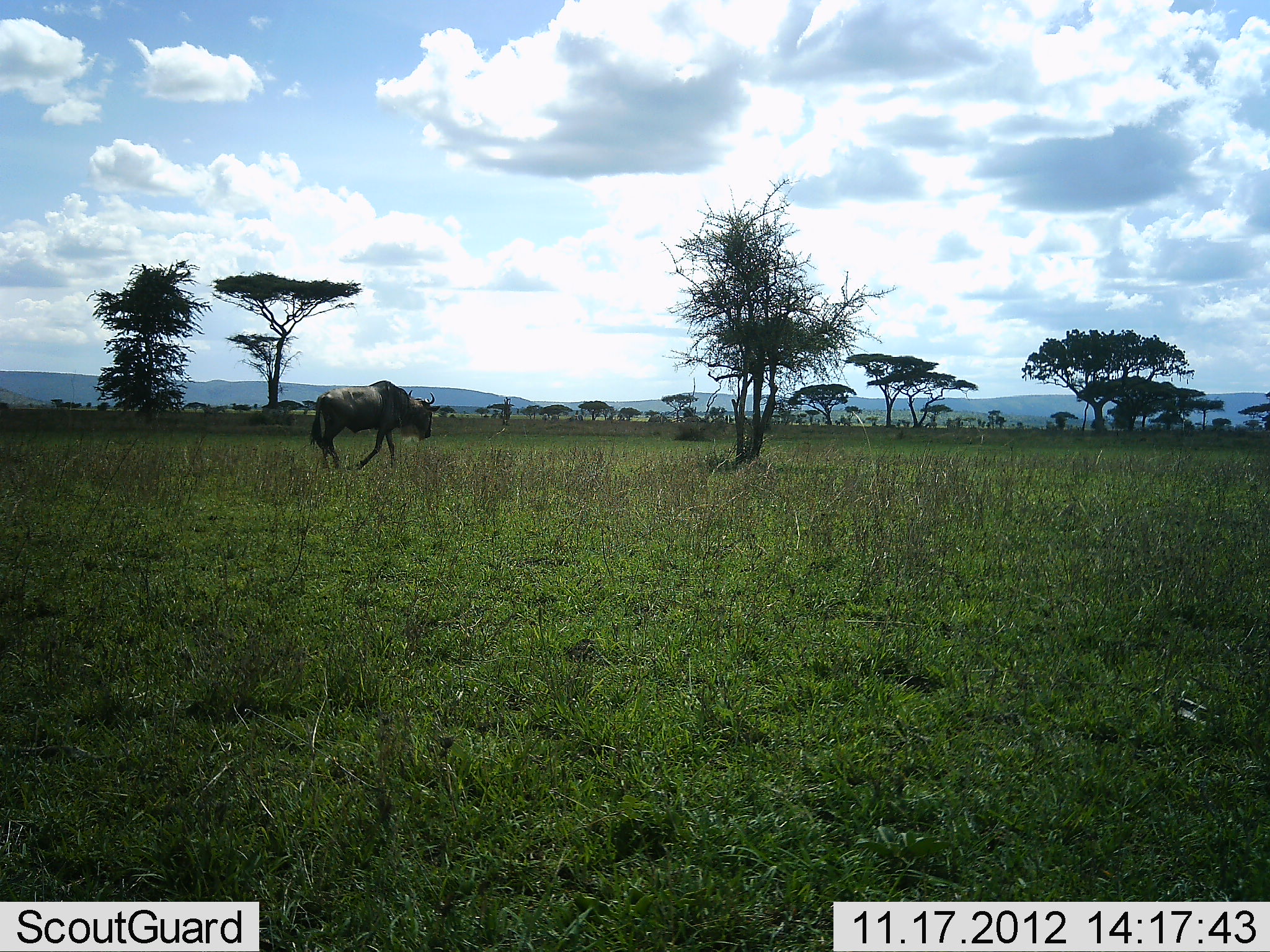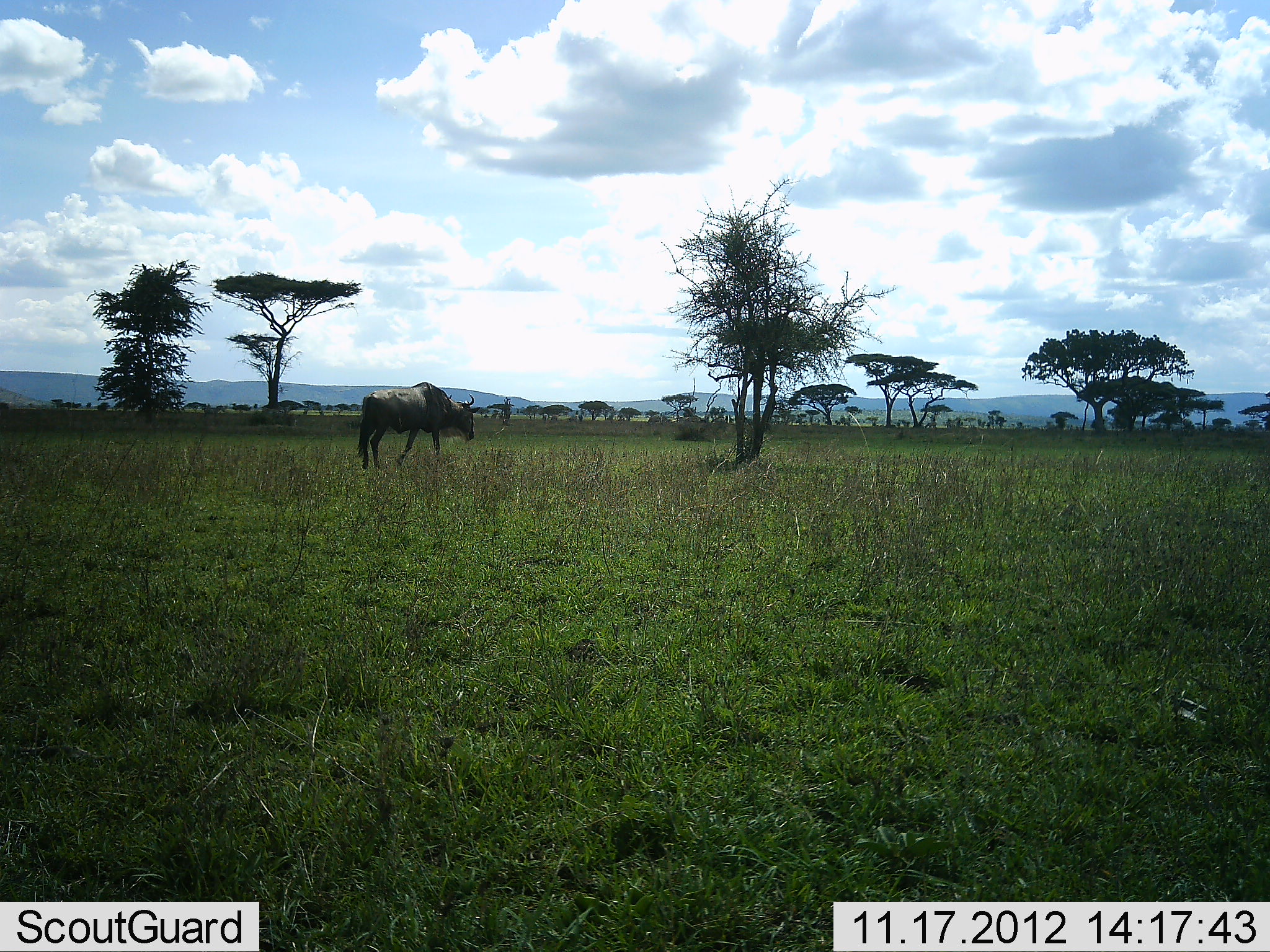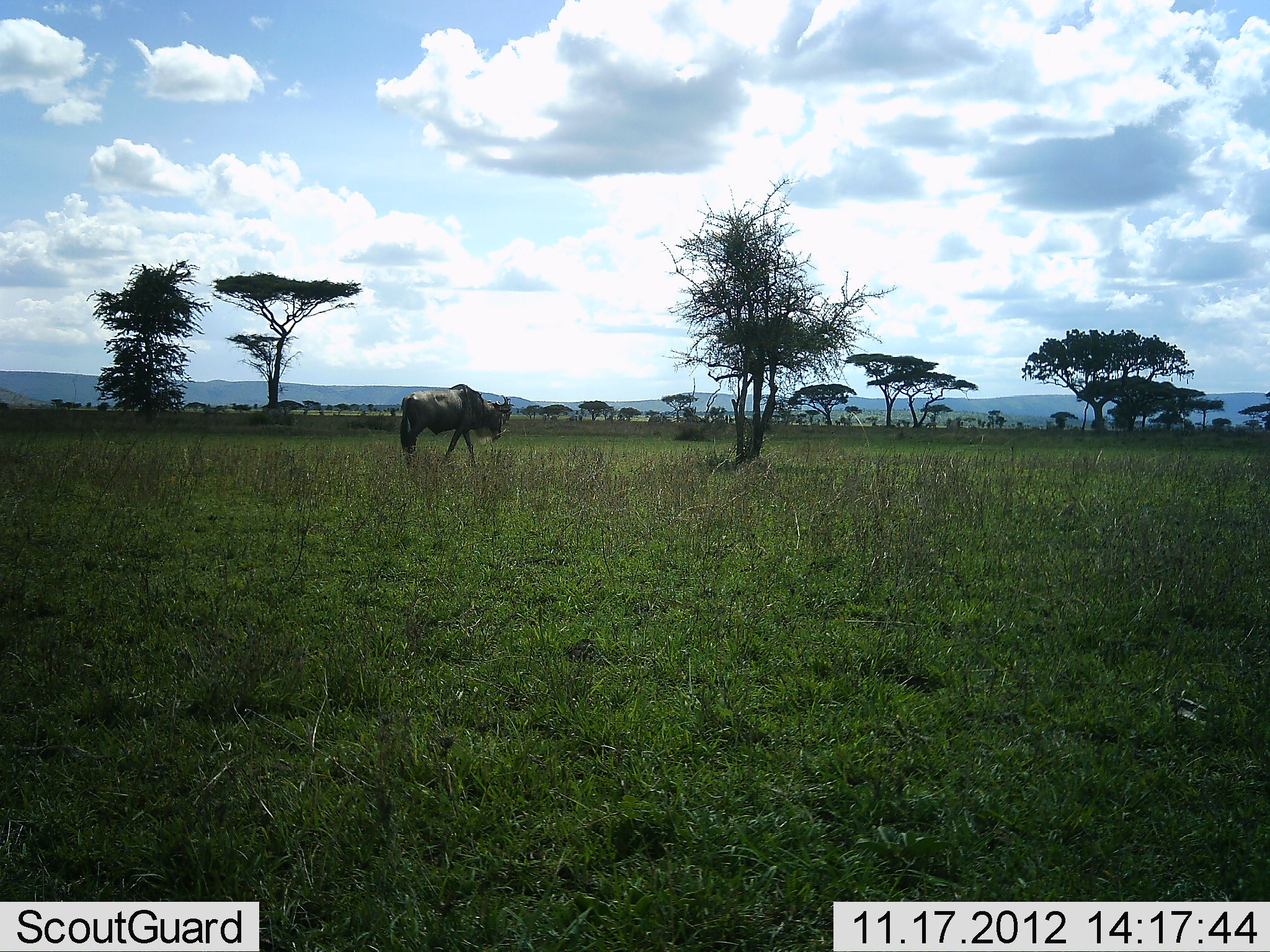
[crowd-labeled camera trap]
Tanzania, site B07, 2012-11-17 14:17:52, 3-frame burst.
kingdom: Animalia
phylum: Chordata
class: Mammalia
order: Artiodactyla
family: Bovidae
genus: Connochaetes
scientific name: Connochaetes taurinus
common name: blue wildebeest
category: wildebeest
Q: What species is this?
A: Wildebeest (blue wildebeest) (Connochaetes taurinus).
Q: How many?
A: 1.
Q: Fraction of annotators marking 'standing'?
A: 0%.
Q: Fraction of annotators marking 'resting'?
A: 0%.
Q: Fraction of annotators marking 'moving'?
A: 100%.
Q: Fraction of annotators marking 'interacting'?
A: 0%.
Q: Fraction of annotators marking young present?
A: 0%.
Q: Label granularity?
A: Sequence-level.